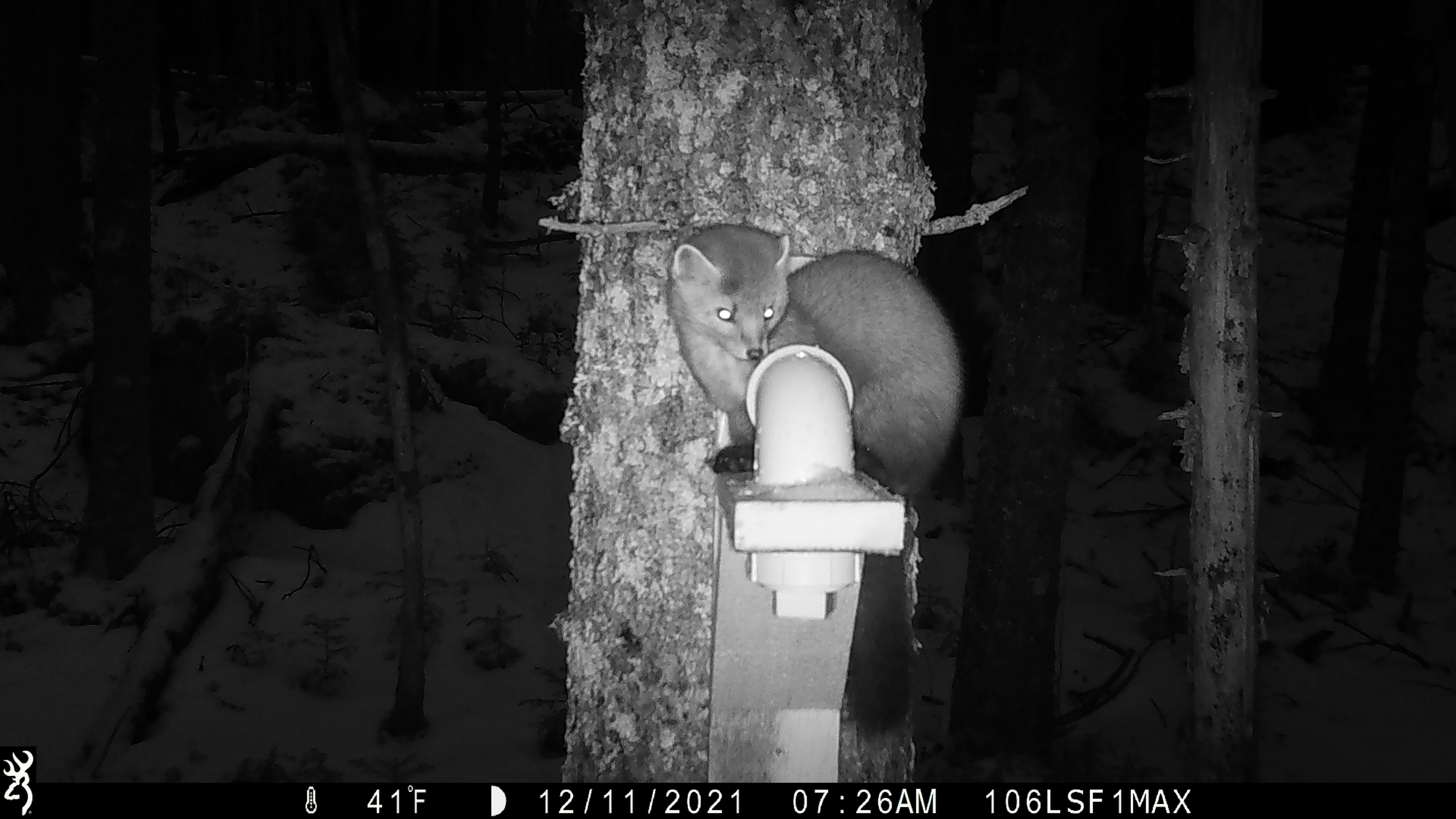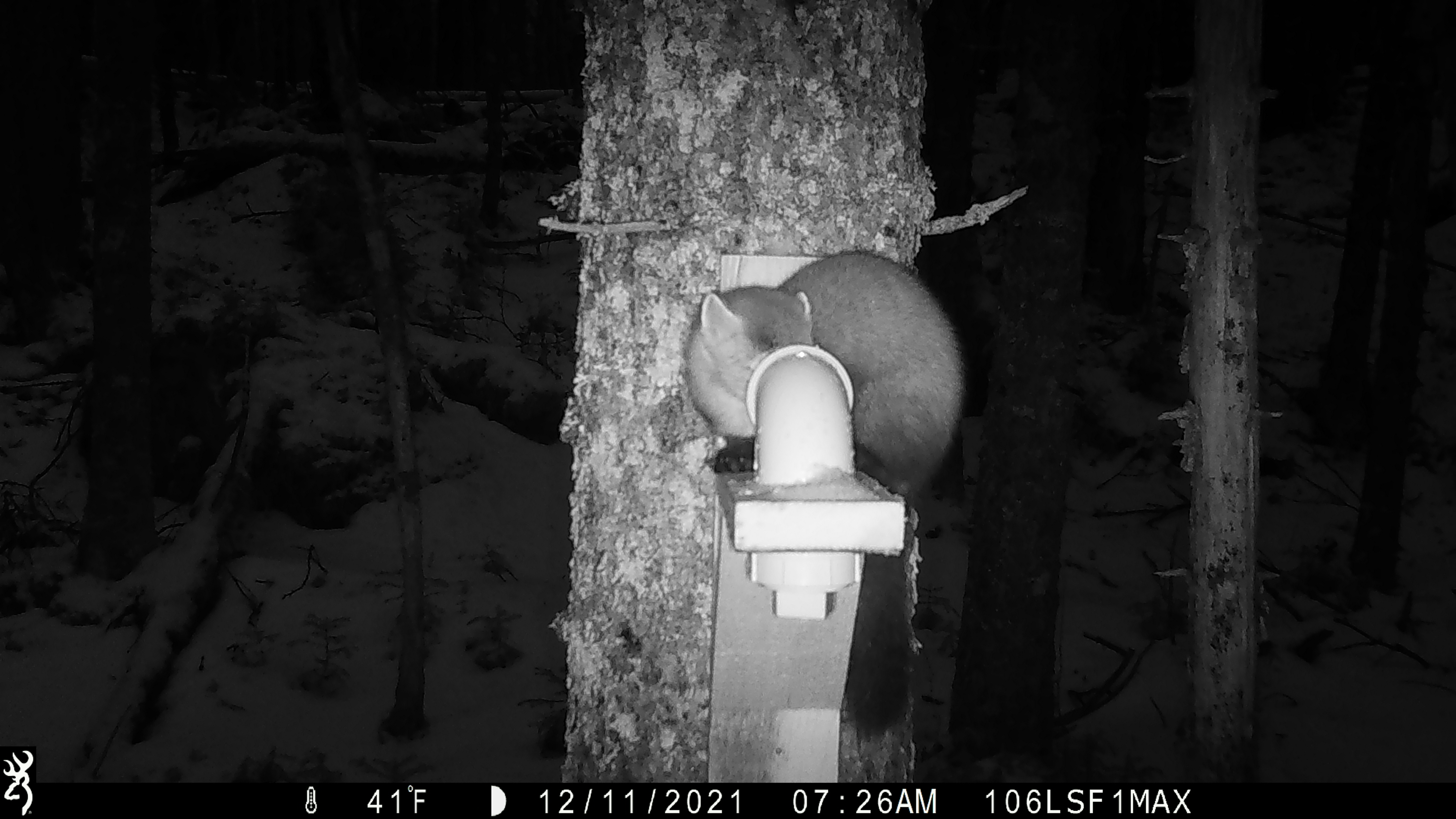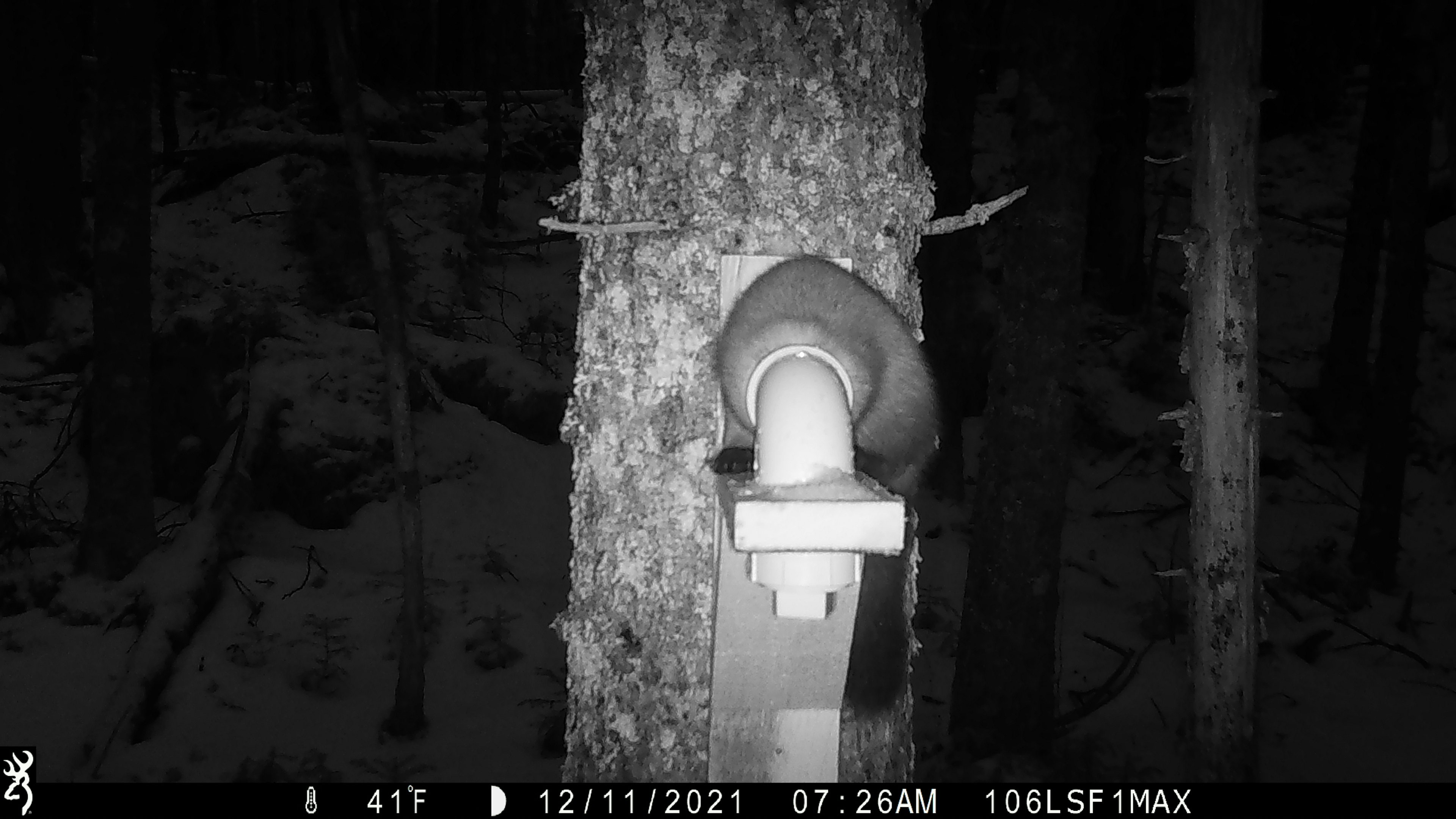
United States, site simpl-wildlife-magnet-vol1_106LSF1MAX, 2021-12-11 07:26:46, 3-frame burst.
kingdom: Animalia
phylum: Chordata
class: Mammalia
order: Carnivora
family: Mustelidae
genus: Martes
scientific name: Martes americana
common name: american marten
American marten (Martes americana).